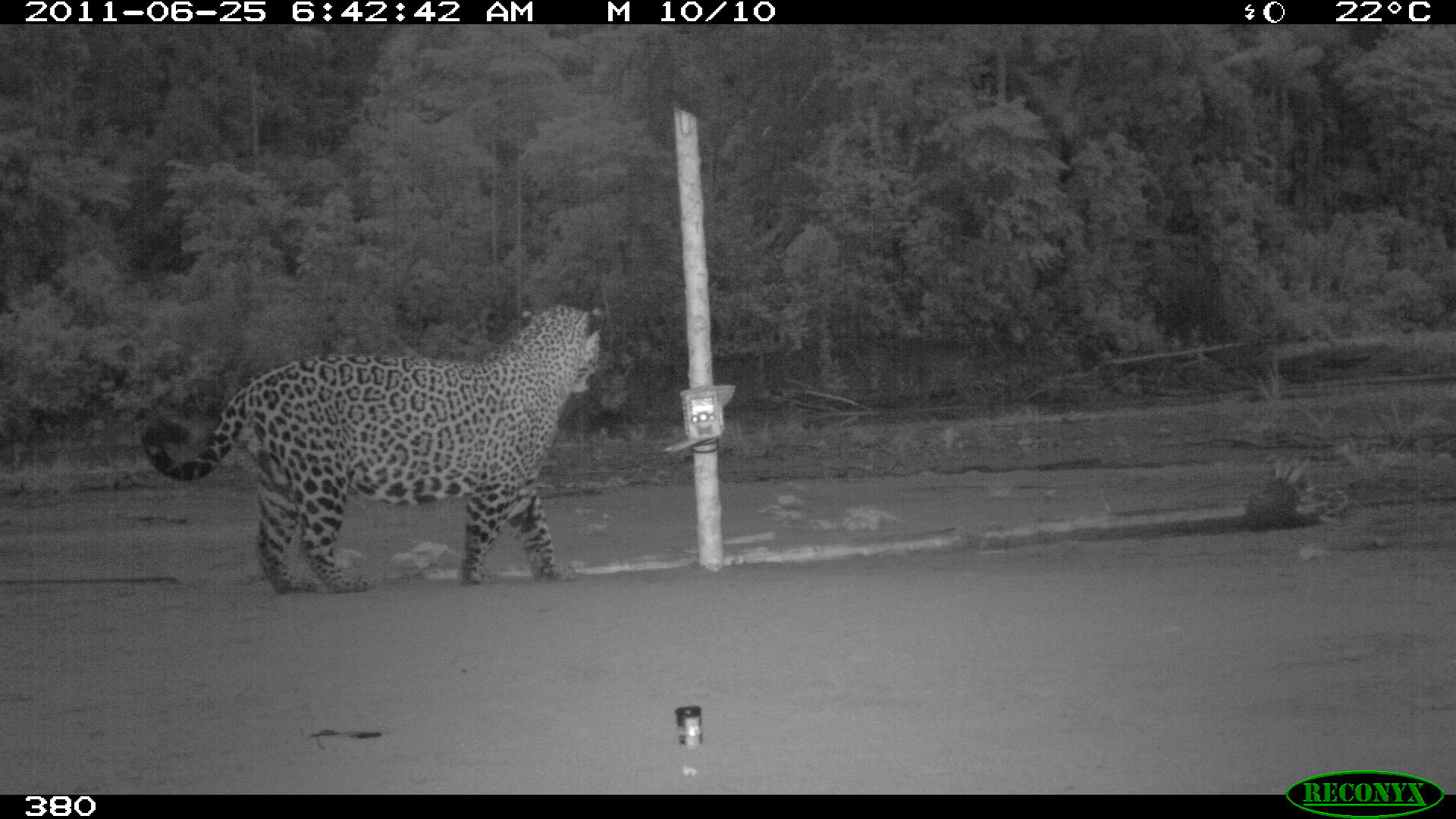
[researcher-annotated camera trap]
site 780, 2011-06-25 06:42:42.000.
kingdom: Animalia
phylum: Chordata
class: Mammalia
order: Carnivora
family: Felidae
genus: Panthera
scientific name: Panthera onca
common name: jaguar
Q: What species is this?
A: Panthera onca (jaguar).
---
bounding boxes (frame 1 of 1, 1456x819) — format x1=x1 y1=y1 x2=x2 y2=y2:
panthera onca: x1=138 y1=300 x2=601 y2=593